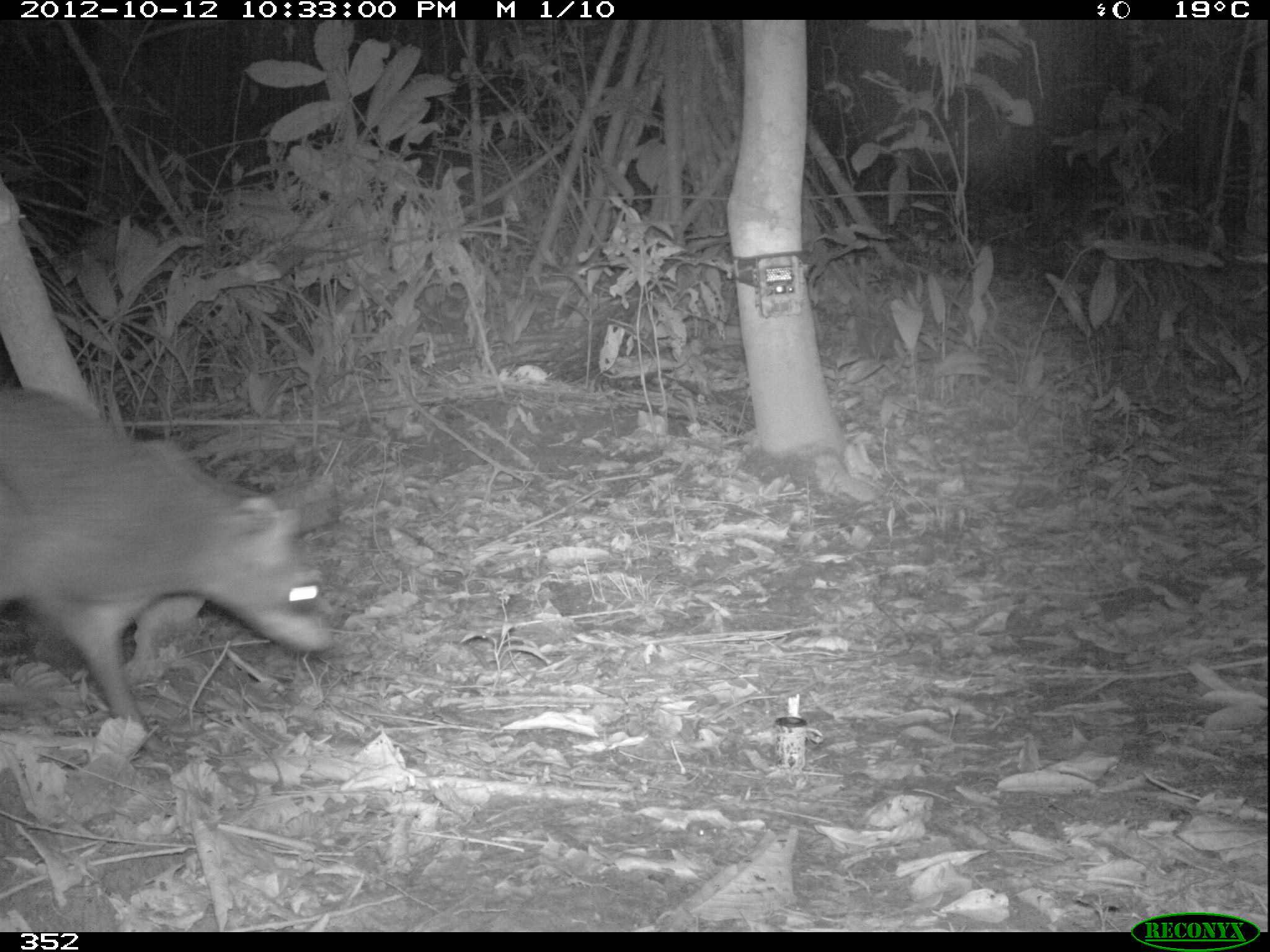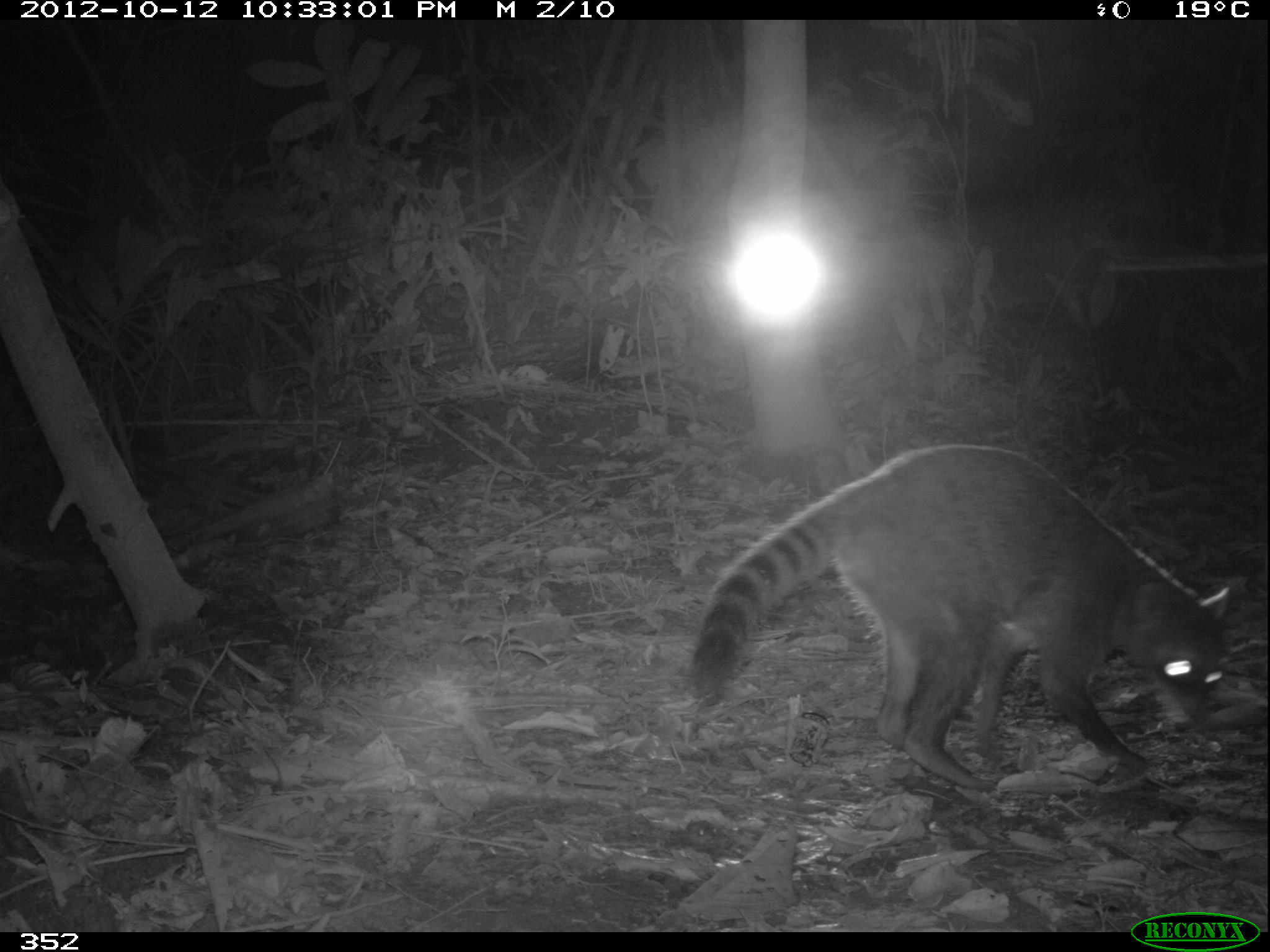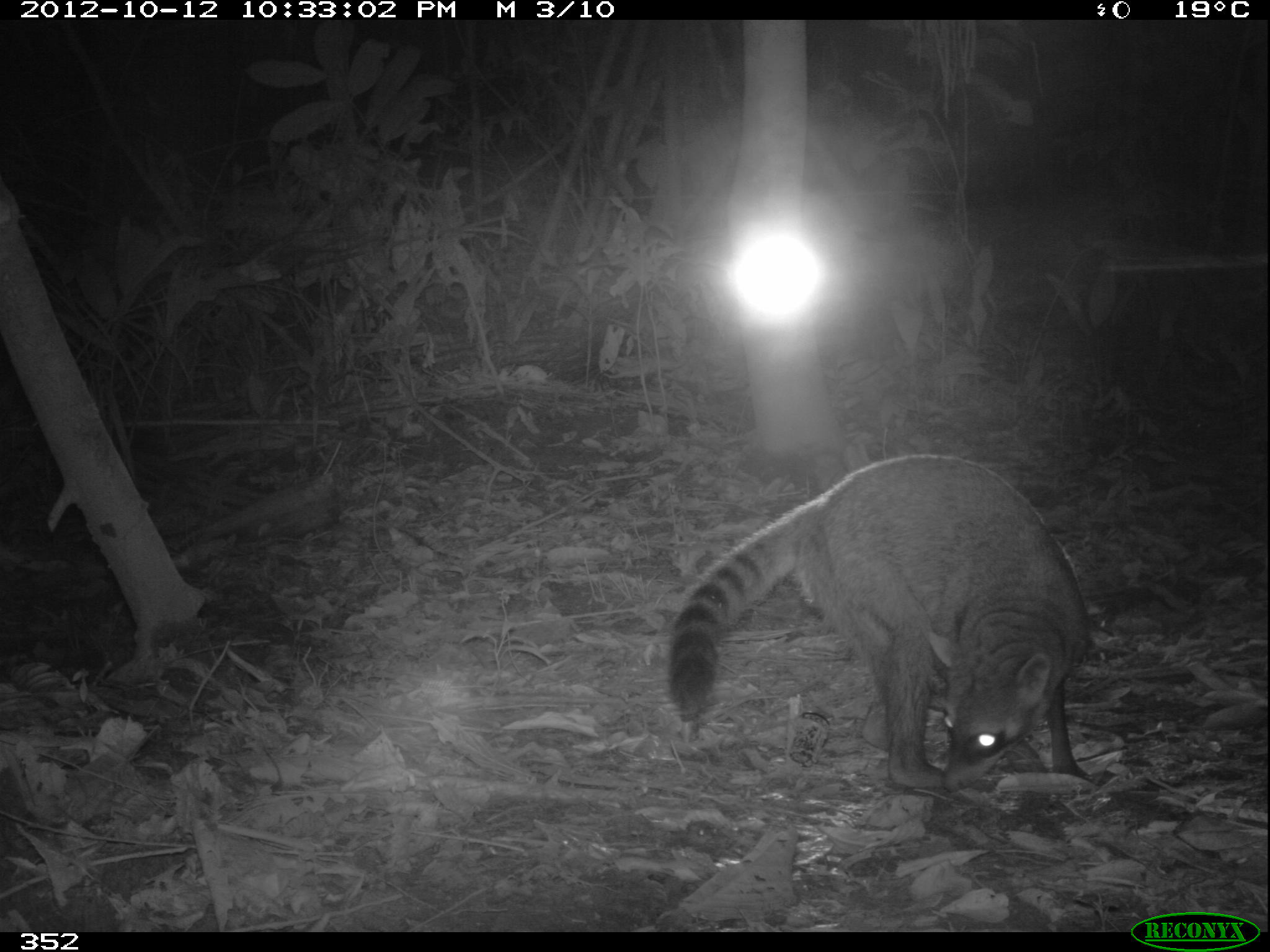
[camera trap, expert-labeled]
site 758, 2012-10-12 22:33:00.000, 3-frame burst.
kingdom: Animalia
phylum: Chordata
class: Mammalia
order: Carnivora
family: Procyonidae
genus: Procyon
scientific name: Procyon cancrivorus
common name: crab-eating raccoon